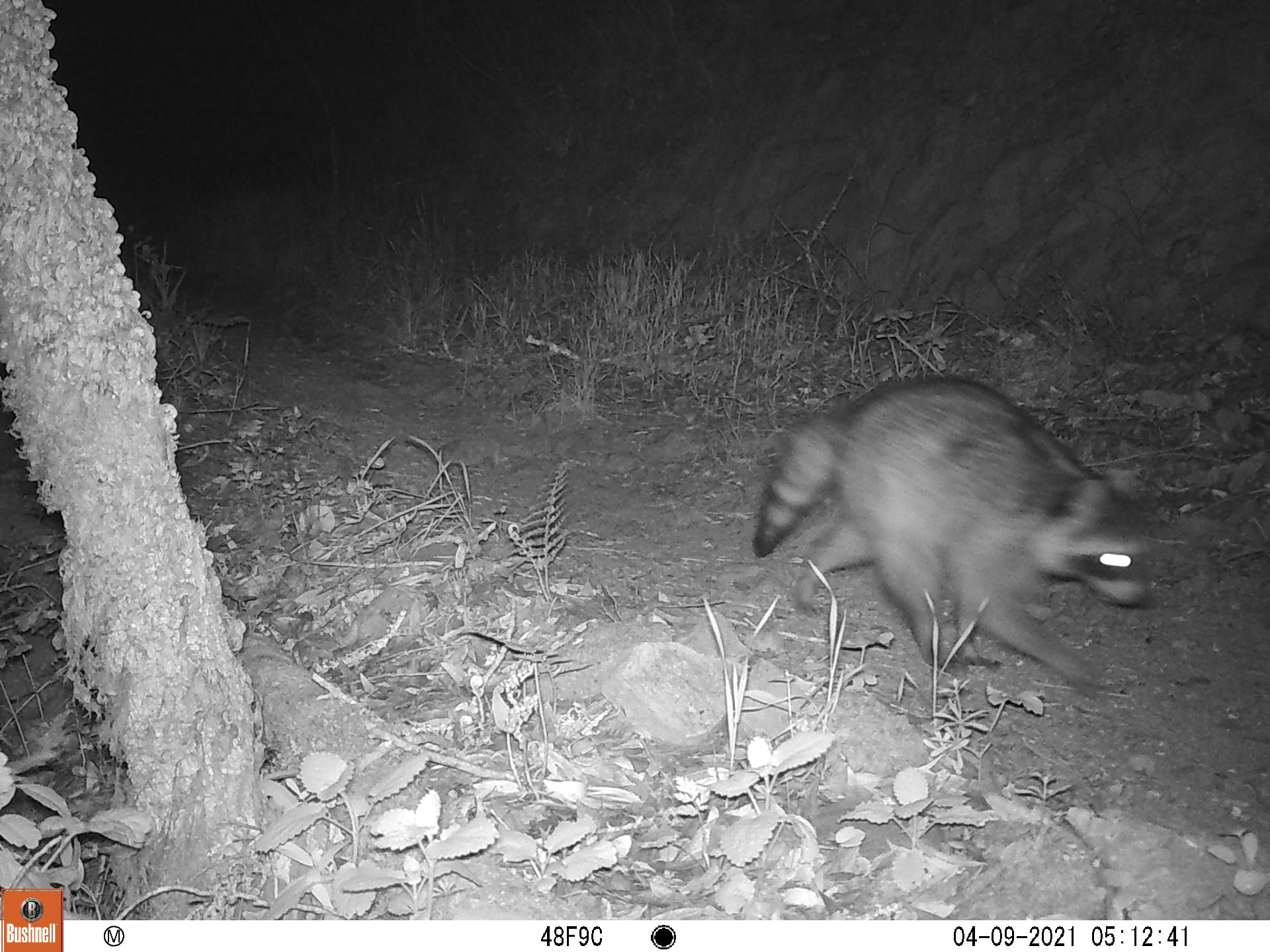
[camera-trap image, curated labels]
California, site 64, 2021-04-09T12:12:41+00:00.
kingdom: Animalia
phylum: Chordata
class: Mammalia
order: Carnivora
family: Procyonidae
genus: Procyon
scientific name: Procyon lotor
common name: raccoon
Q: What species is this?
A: Raccoon (Procyon lotor).